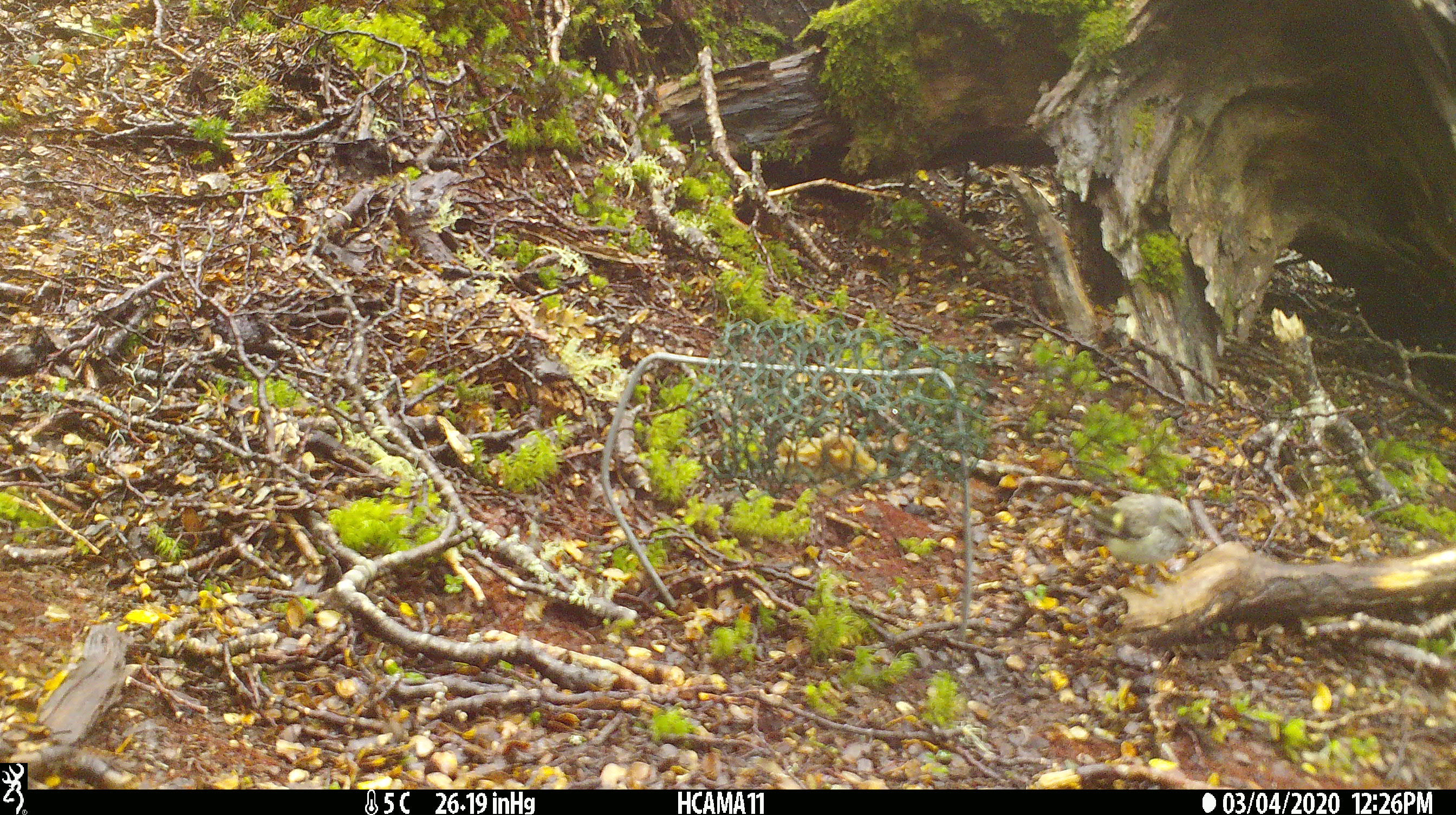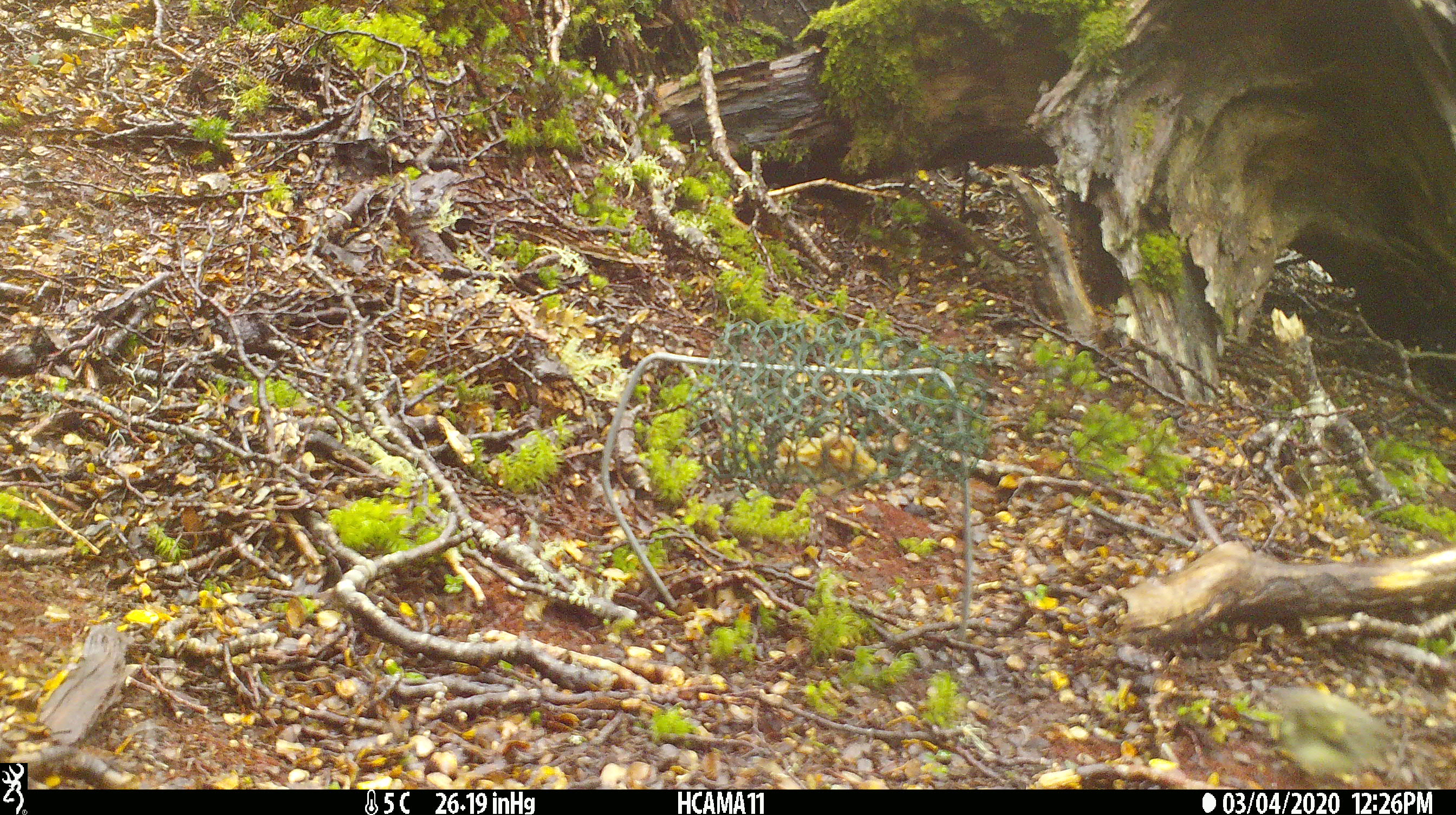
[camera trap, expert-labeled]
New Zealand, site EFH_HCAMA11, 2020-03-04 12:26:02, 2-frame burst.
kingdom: Animalia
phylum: Chordata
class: Aves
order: Passeriformes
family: Acanthisittidae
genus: Acanthisitta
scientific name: Acanthisitta chloris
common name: rifleman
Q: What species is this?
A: Rifleman (Acanthisitta chloris).